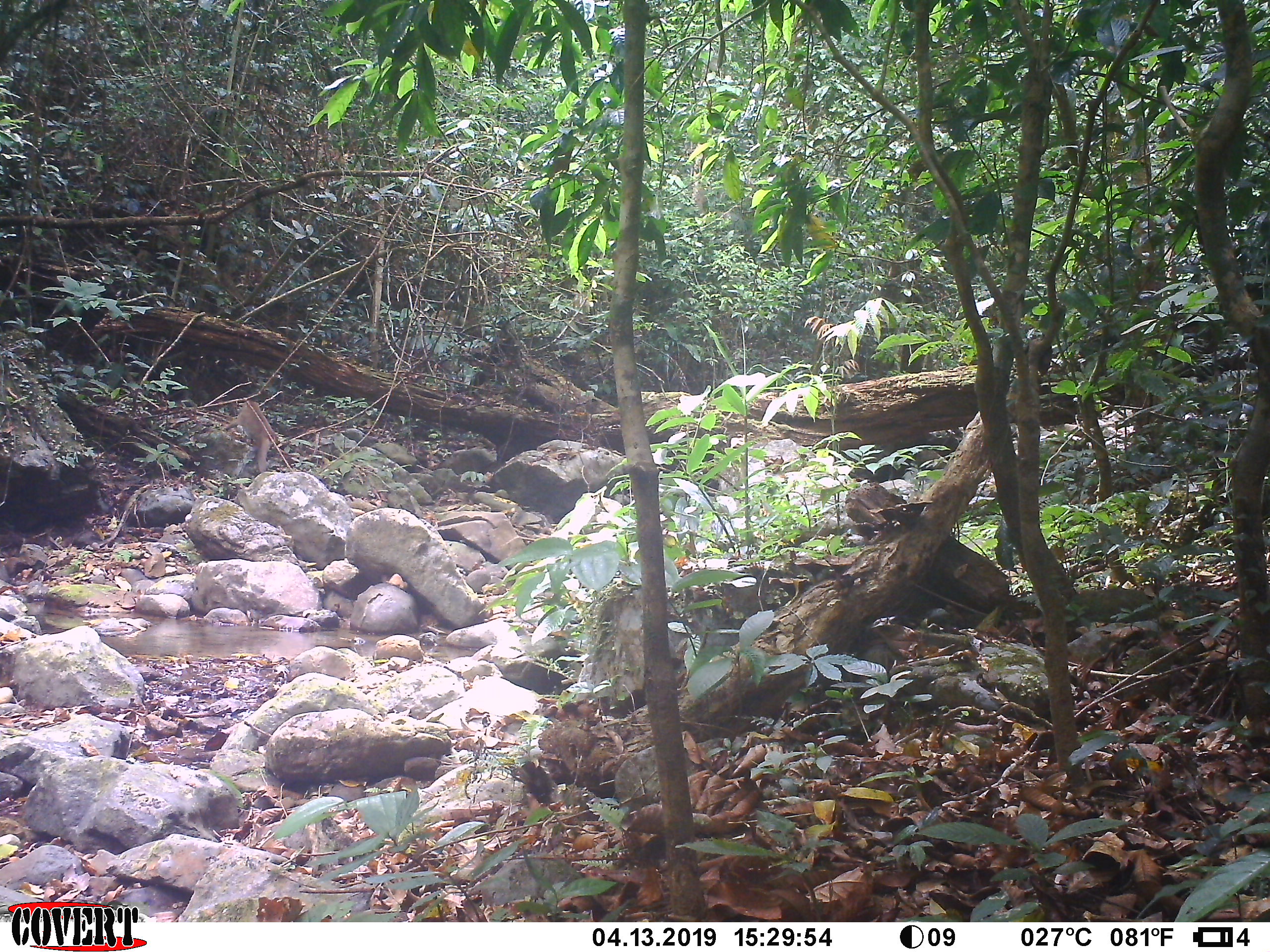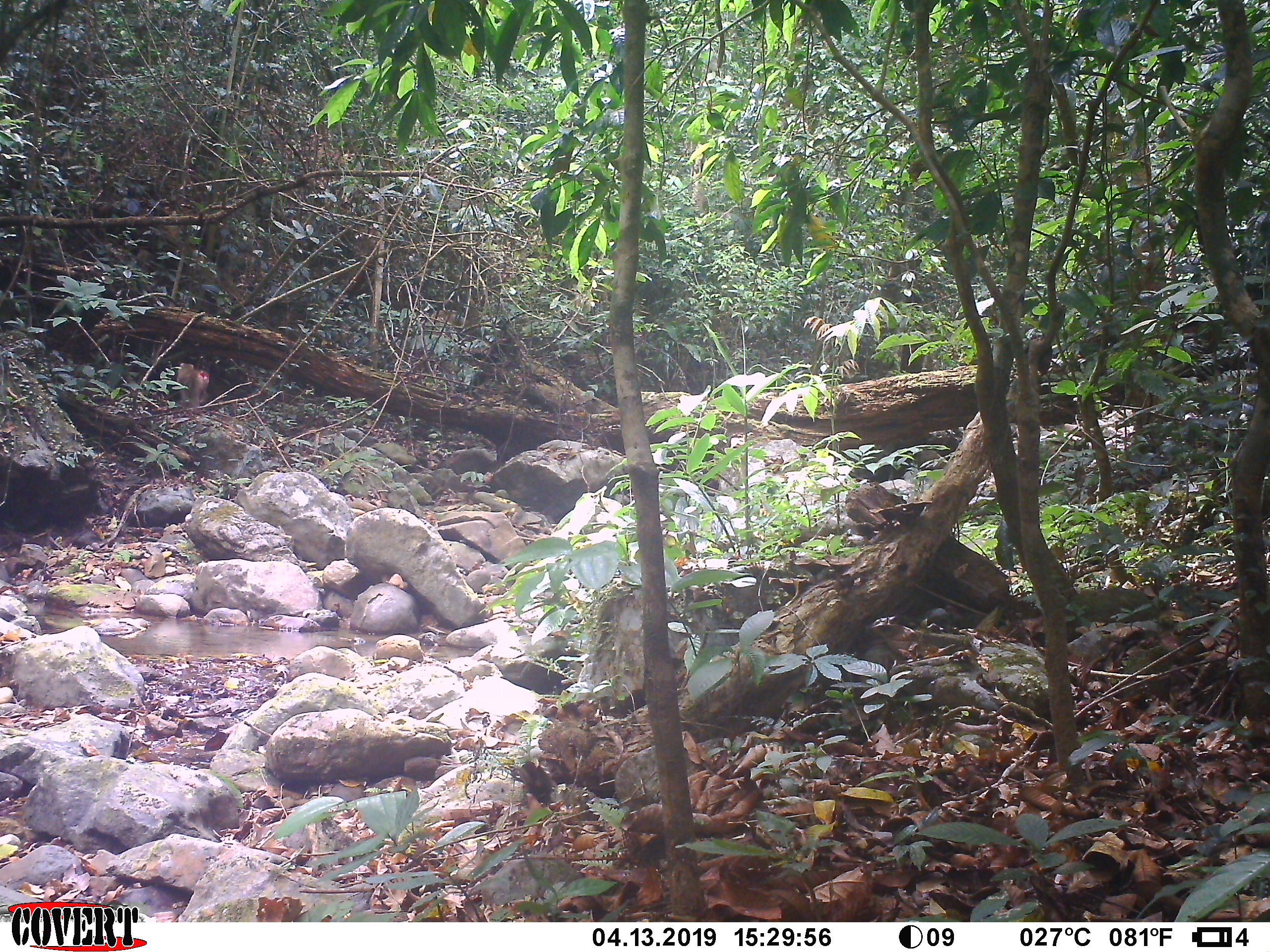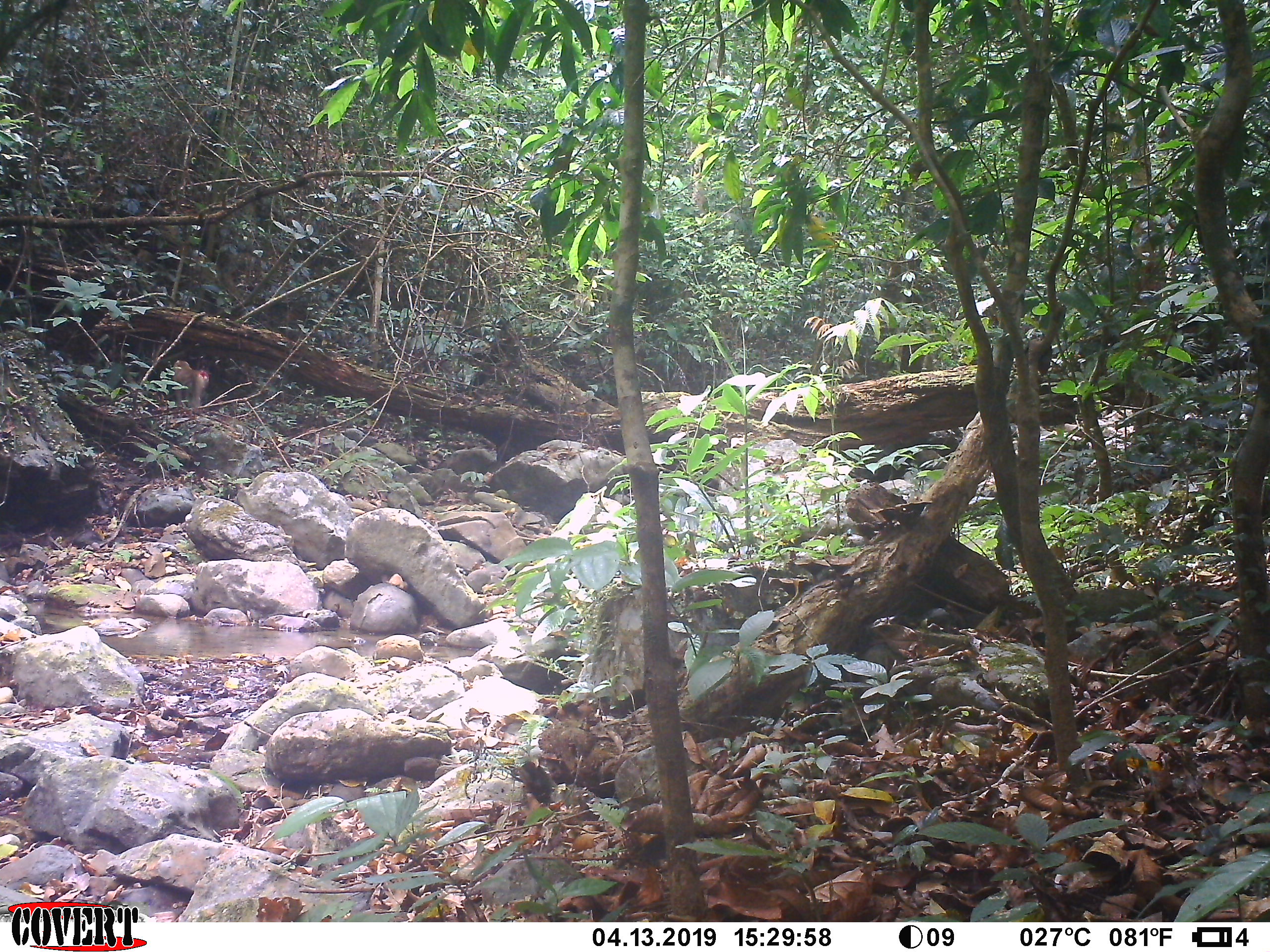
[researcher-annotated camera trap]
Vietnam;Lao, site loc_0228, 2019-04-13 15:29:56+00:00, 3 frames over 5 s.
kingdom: Animalia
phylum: Chordata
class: Mammalia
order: Primates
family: Cercopithecidae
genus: Macaca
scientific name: Macaca nemestrina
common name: pig-tailed macaque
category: pig tailed macaque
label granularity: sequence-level